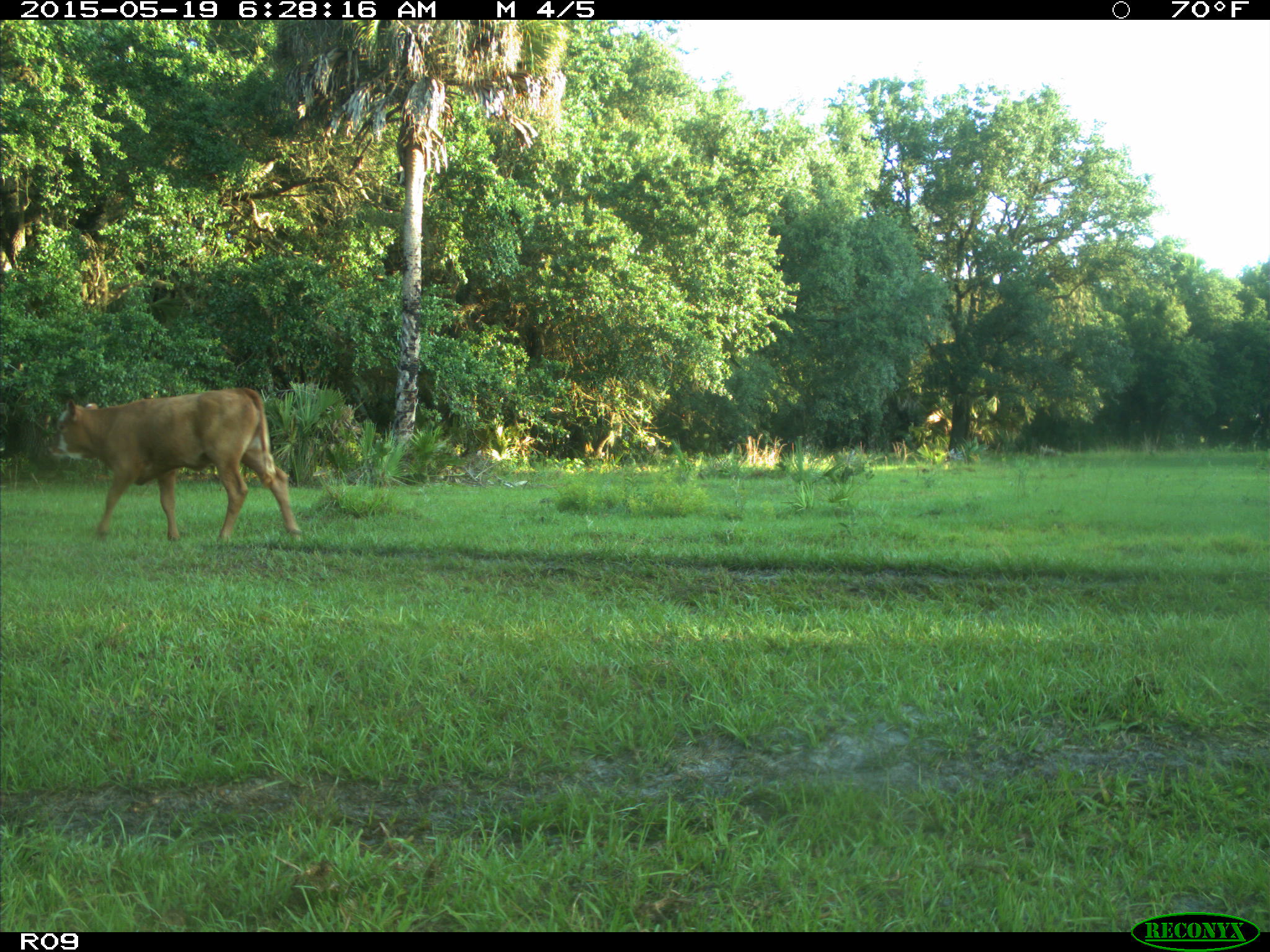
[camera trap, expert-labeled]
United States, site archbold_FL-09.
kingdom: Animalia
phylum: Chordata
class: Mammalia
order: Artiodactyla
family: Bovidae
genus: Bos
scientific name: Bos taurus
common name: domestic cow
Bos taurus (domestic cow).